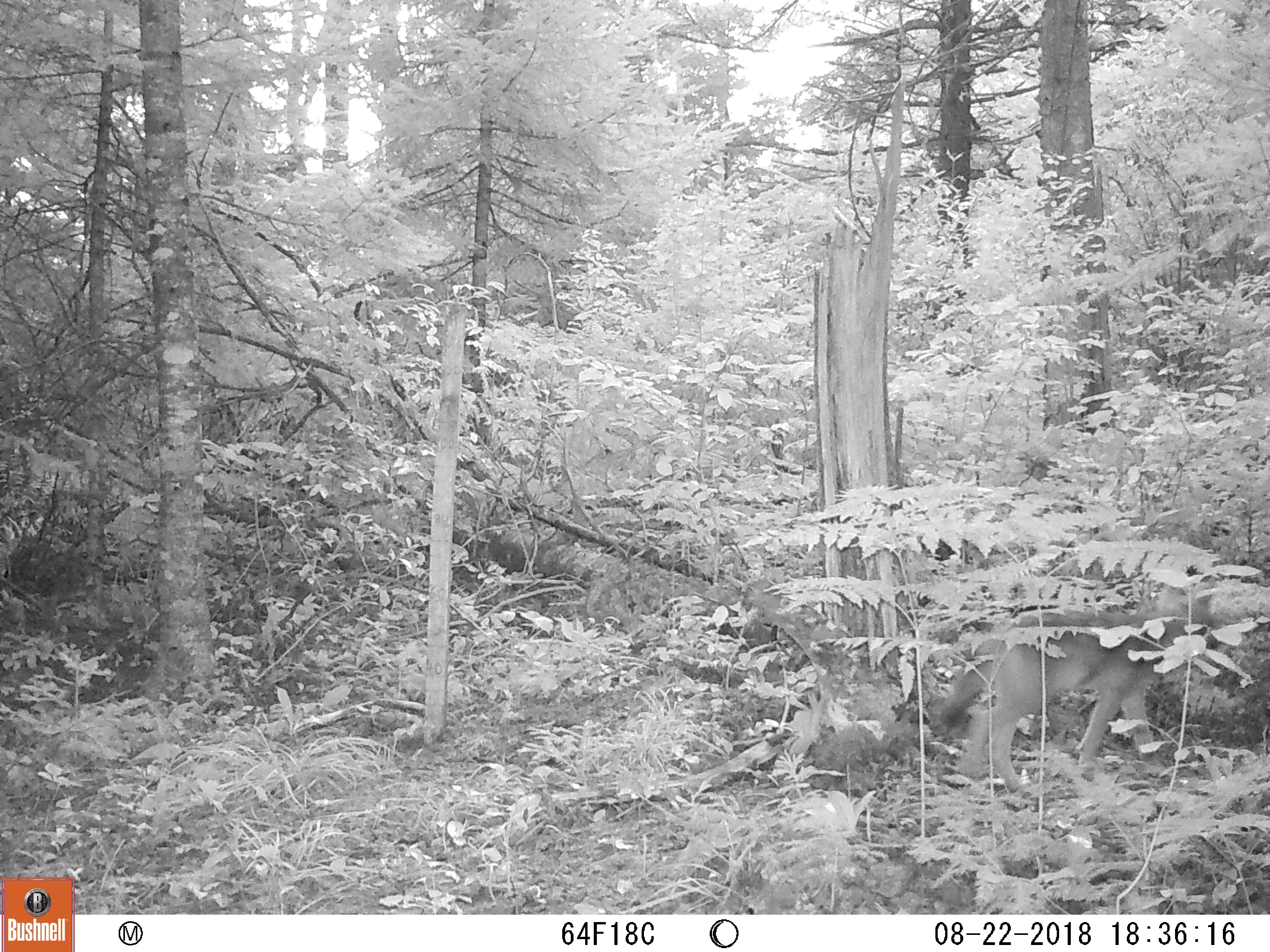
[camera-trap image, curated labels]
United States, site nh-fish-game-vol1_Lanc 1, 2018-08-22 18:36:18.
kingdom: Animalia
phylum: Chordata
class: Mammalia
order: Carnivora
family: Canidae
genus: Canis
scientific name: Canis latrans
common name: coyote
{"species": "coyote (Canis latrans)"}